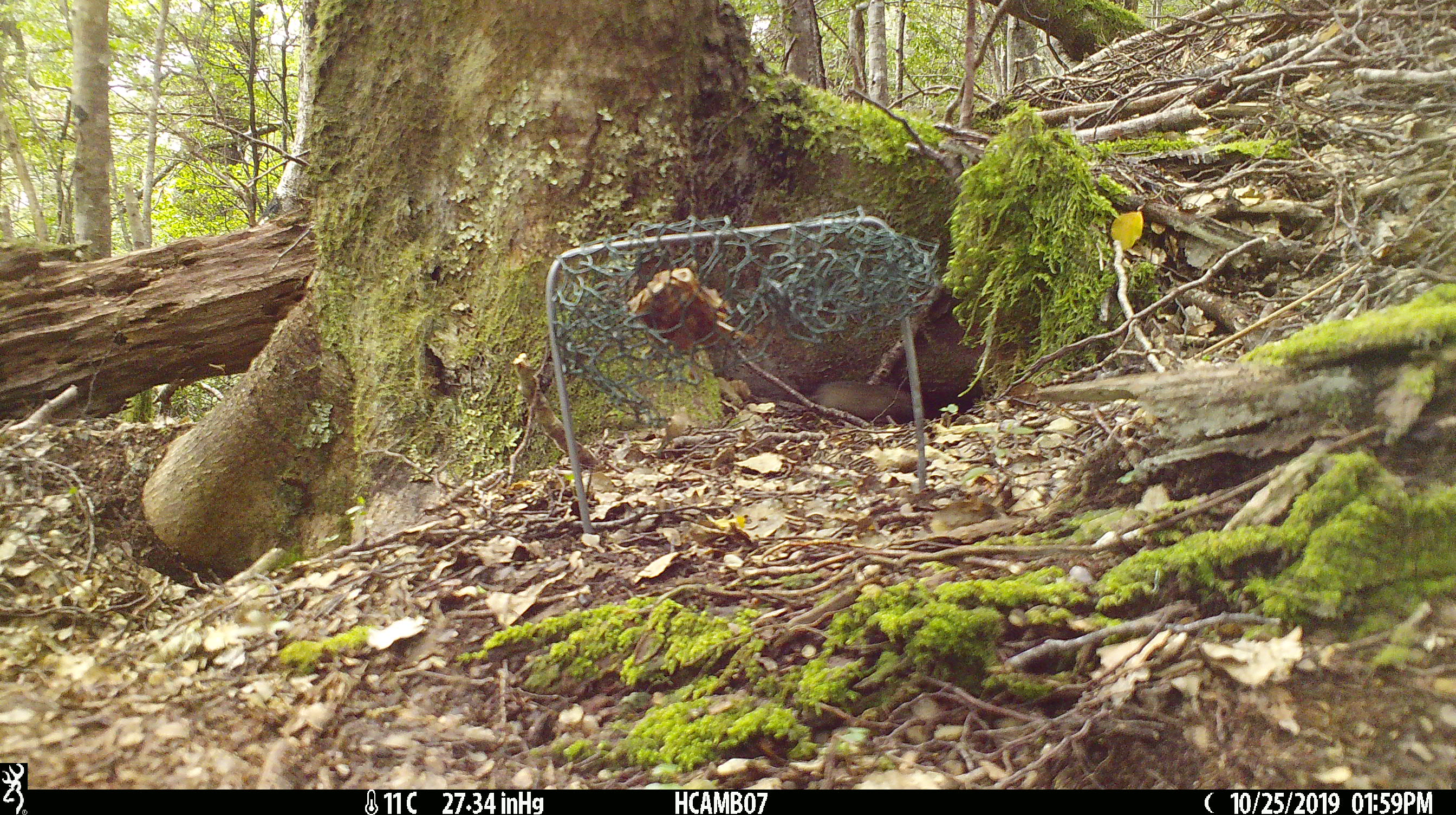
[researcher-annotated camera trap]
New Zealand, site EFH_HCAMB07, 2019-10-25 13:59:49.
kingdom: Animalia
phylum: Chordata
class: Mammalia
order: Rodentia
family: Muridae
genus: Mus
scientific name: Mus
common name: mouse